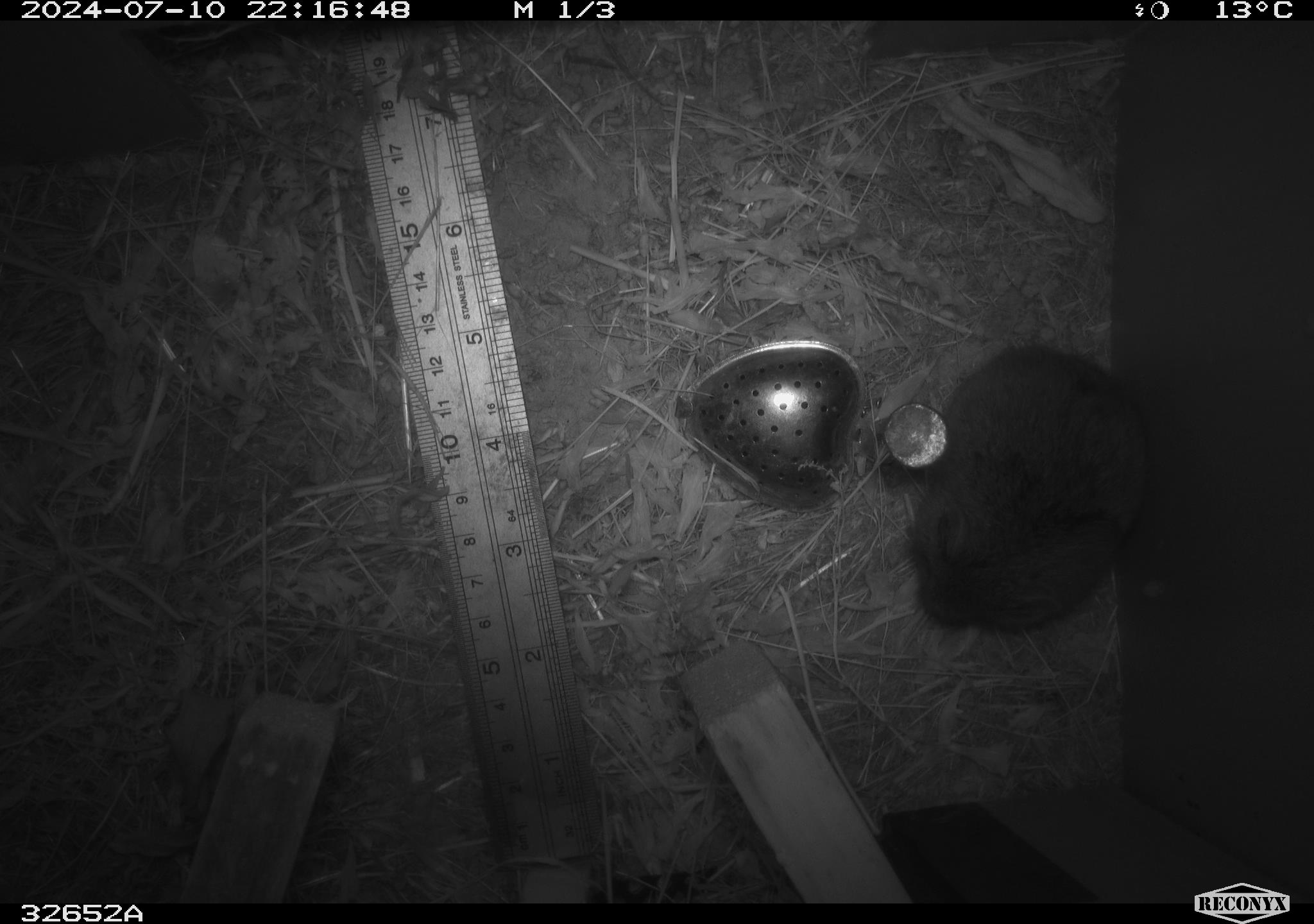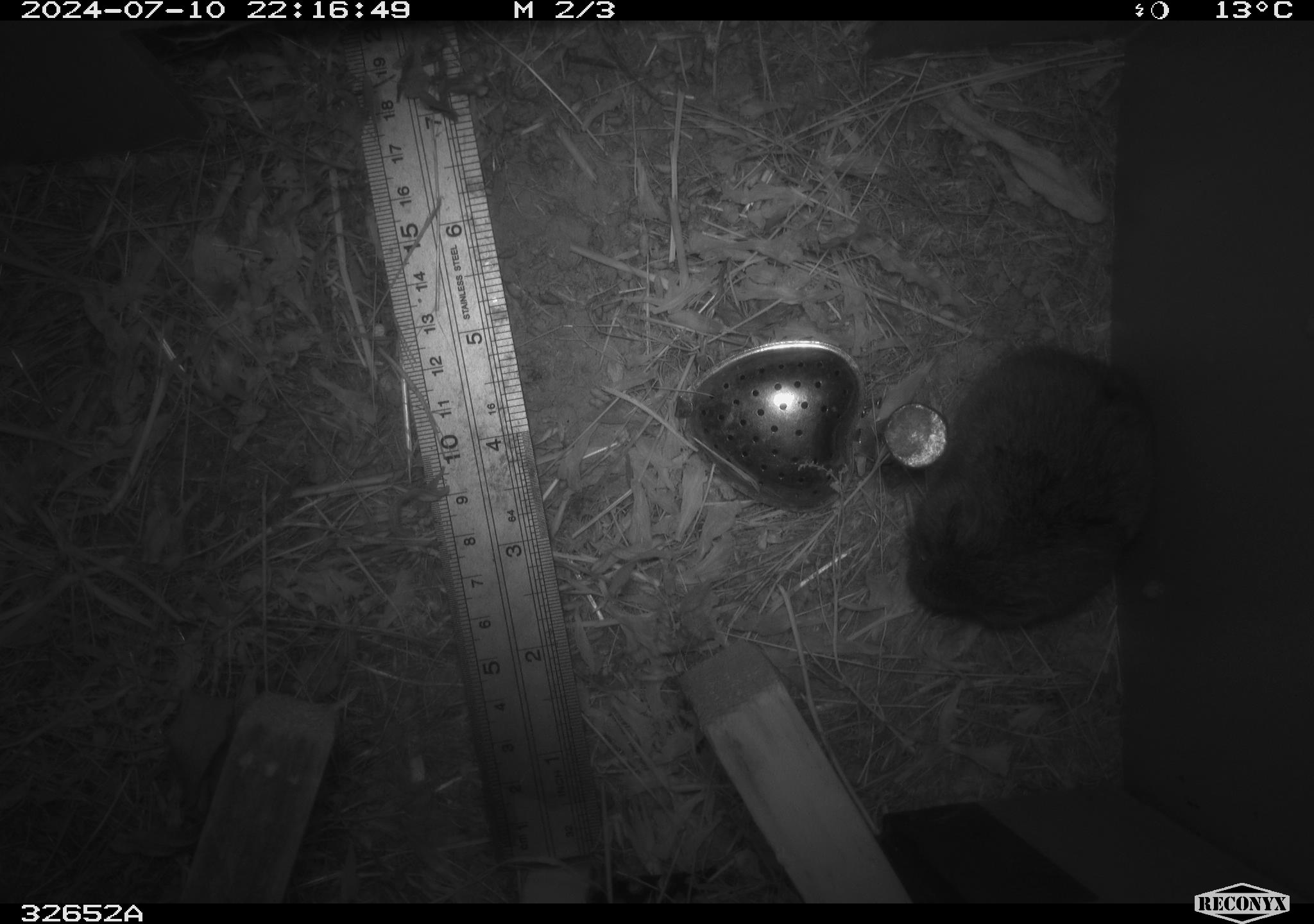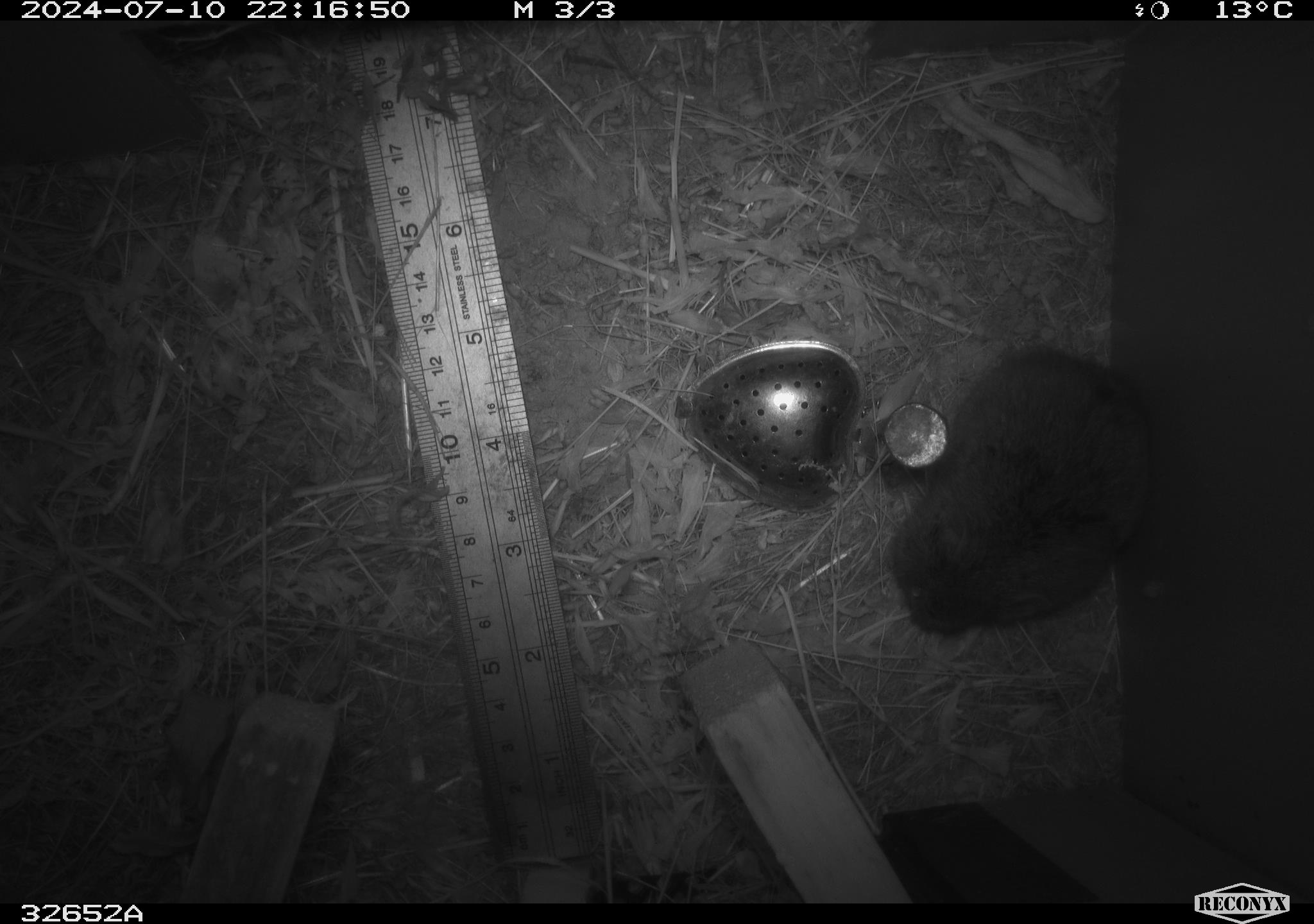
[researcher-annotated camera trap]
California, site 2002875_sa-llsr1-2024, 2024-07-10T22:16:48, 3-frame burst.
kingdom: Animalia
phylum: Chordata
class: Mammalia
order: Rodentia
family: Cricetidae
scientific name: Arvicolinae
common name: voles, lemmings, and muskrats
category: arvicolinae subfamily